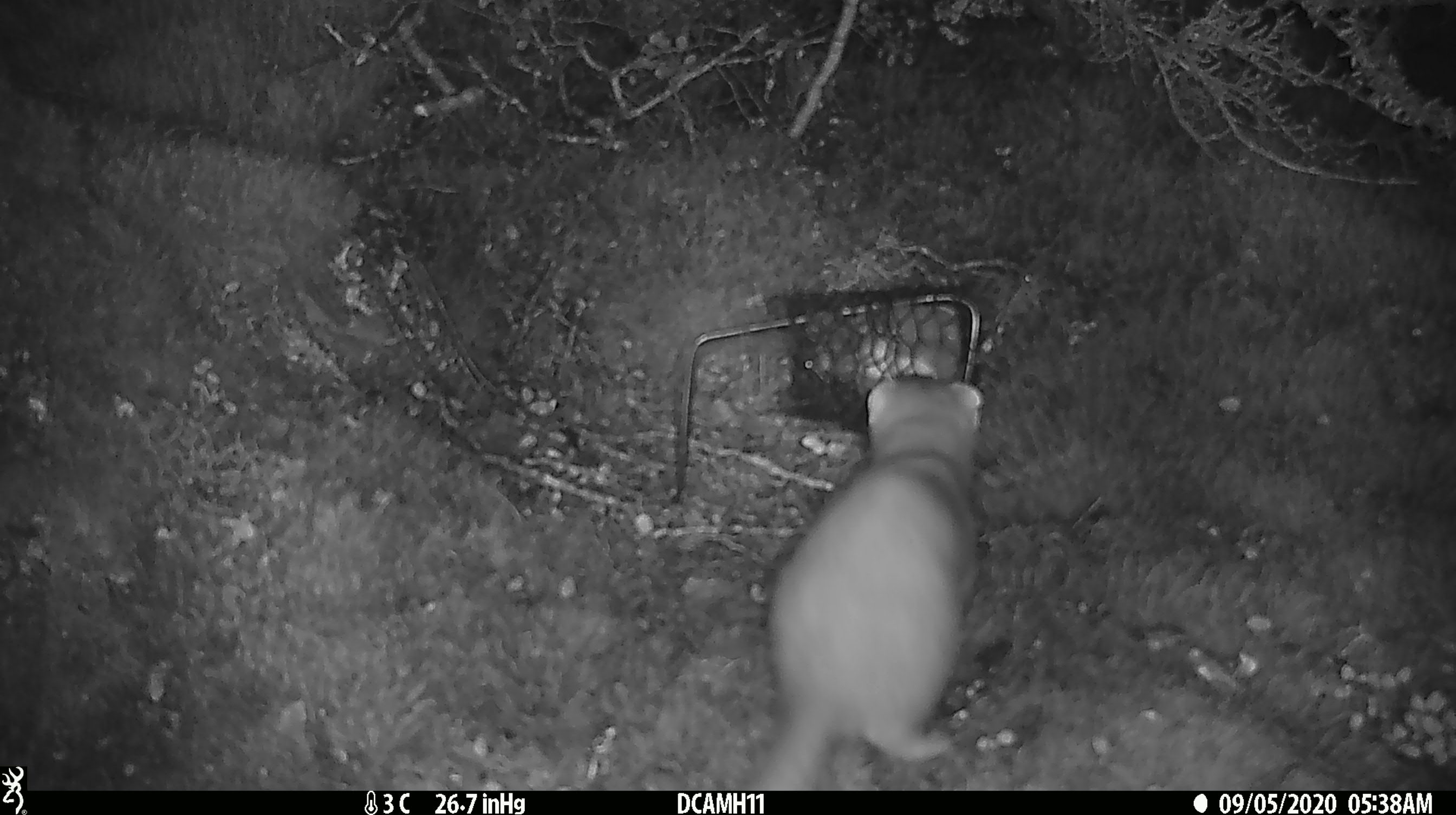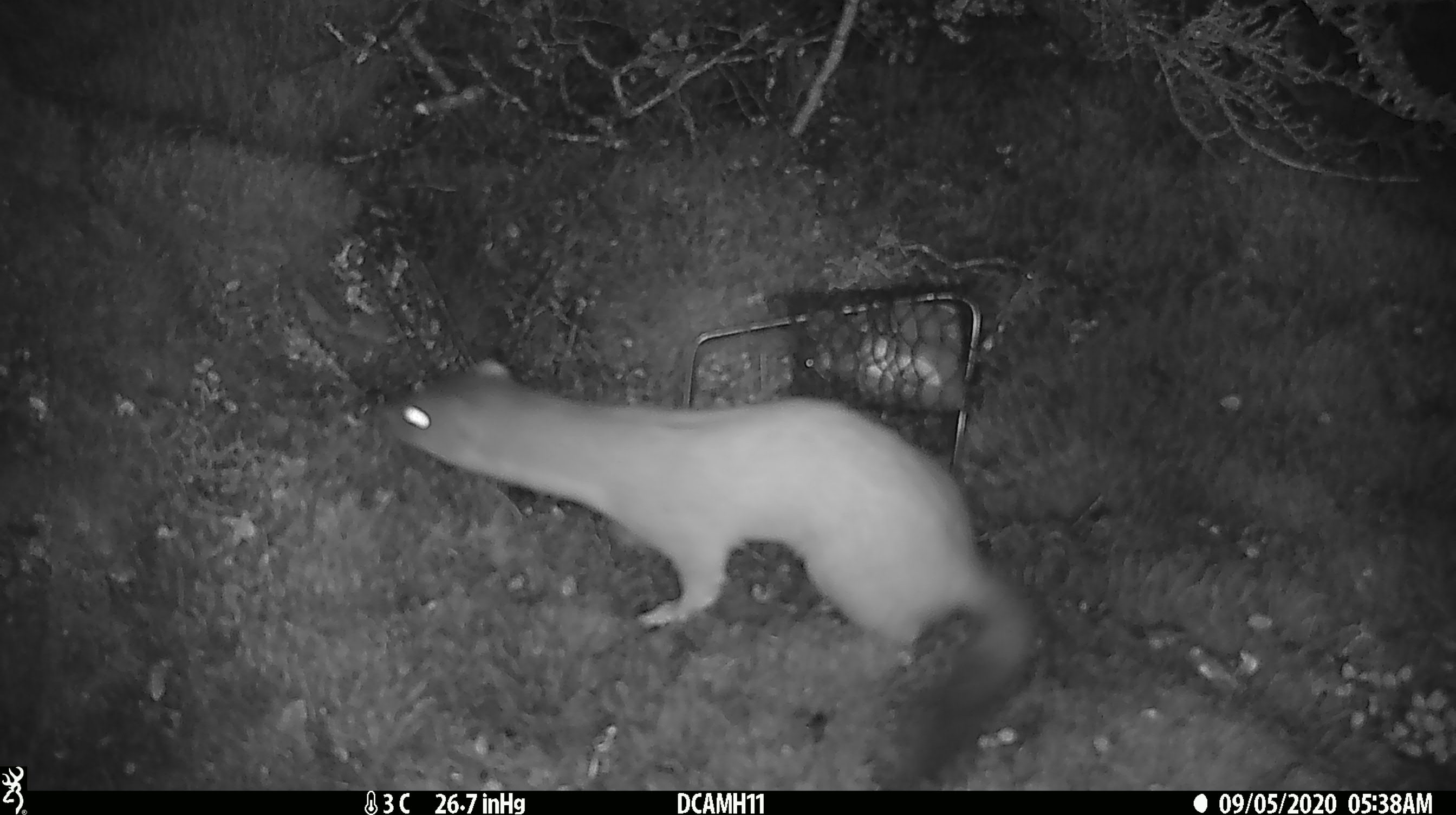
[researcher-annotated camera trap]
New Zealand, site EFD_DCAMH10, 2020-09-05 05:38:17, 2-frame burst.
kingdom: Animalia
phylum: Chordata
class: Mammalia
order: Carnivora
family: Mustelidae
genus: Mustela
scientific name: Mustela erminea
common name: stoat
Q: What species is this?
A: Stoat (Mustela erminea).